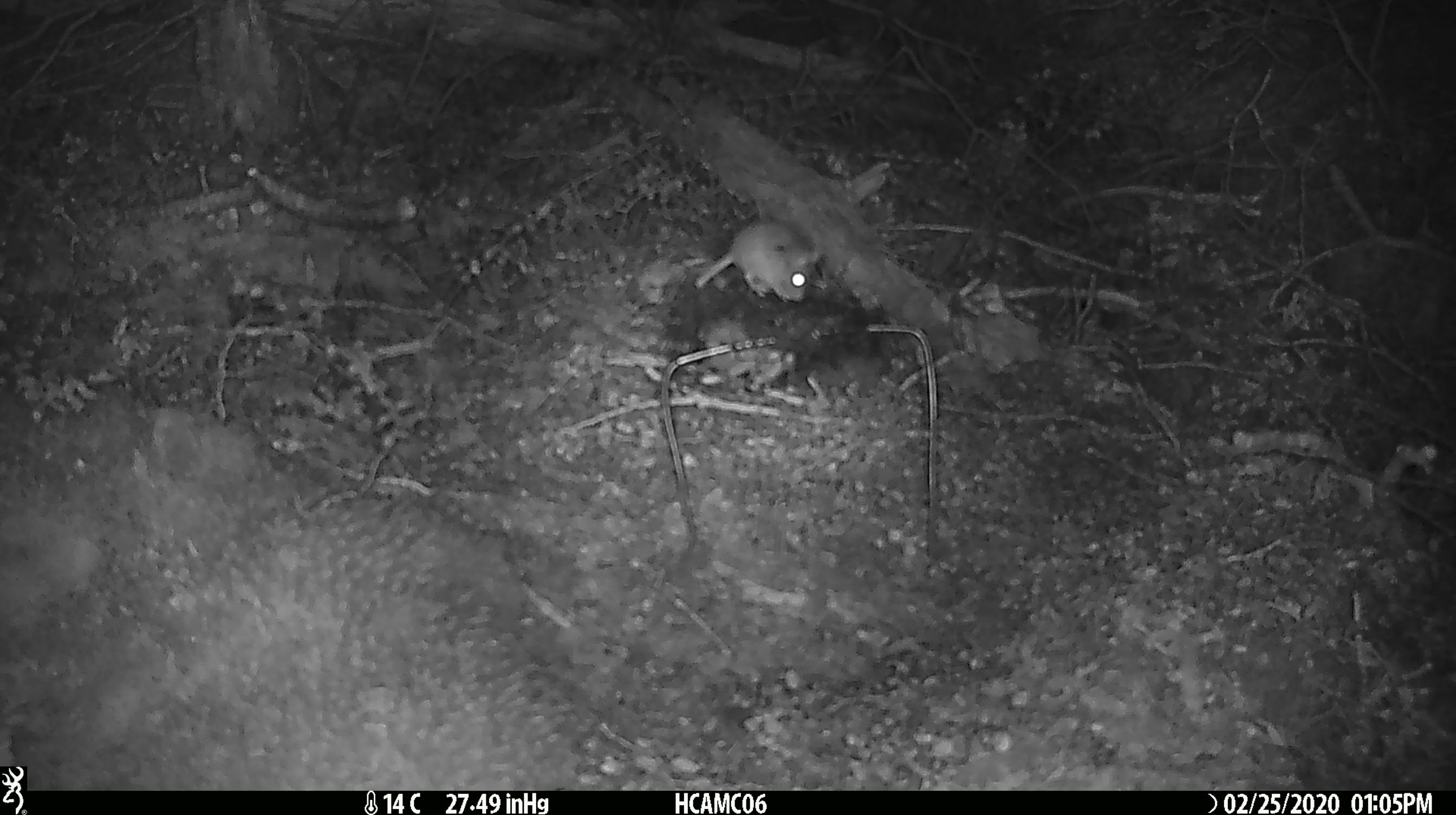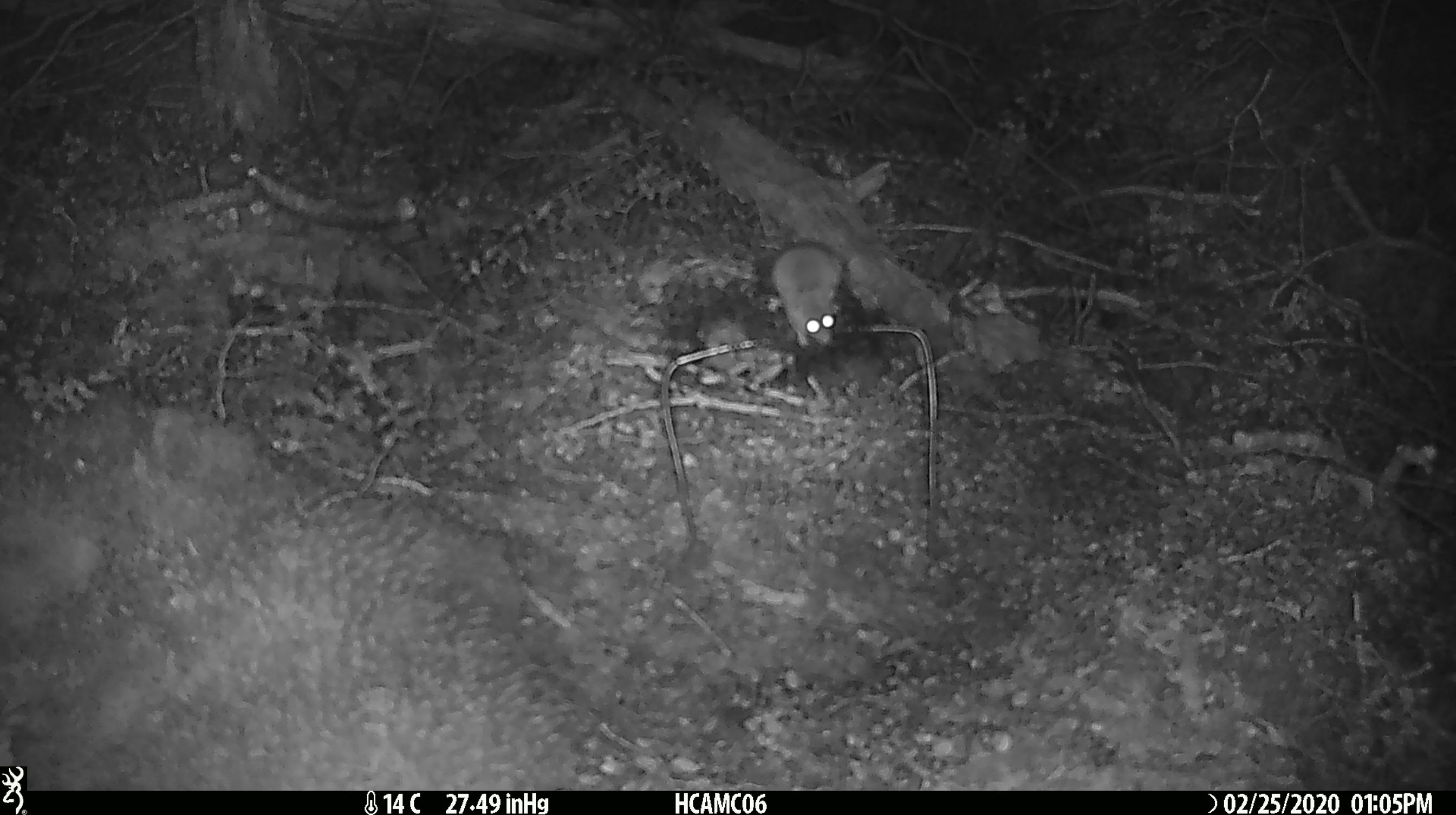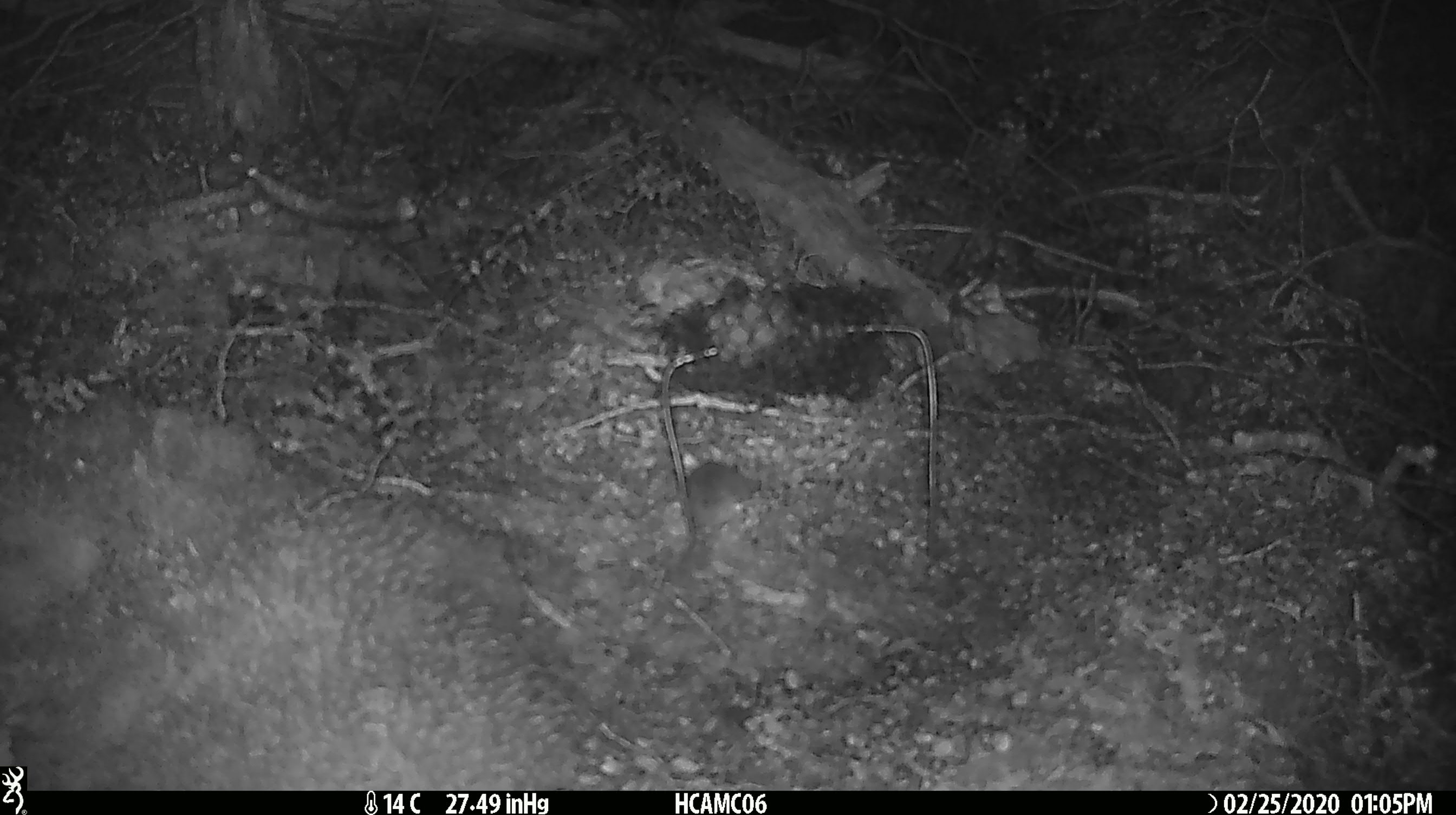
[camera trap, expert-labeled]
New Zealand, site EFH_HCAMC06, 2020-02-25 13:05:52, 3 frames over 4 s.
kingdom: Animalia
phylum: Chordata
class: Mammalia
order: Rodentia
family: Muridae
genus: Mus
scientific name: Mus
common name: mouse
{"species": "mouse (Mus)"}